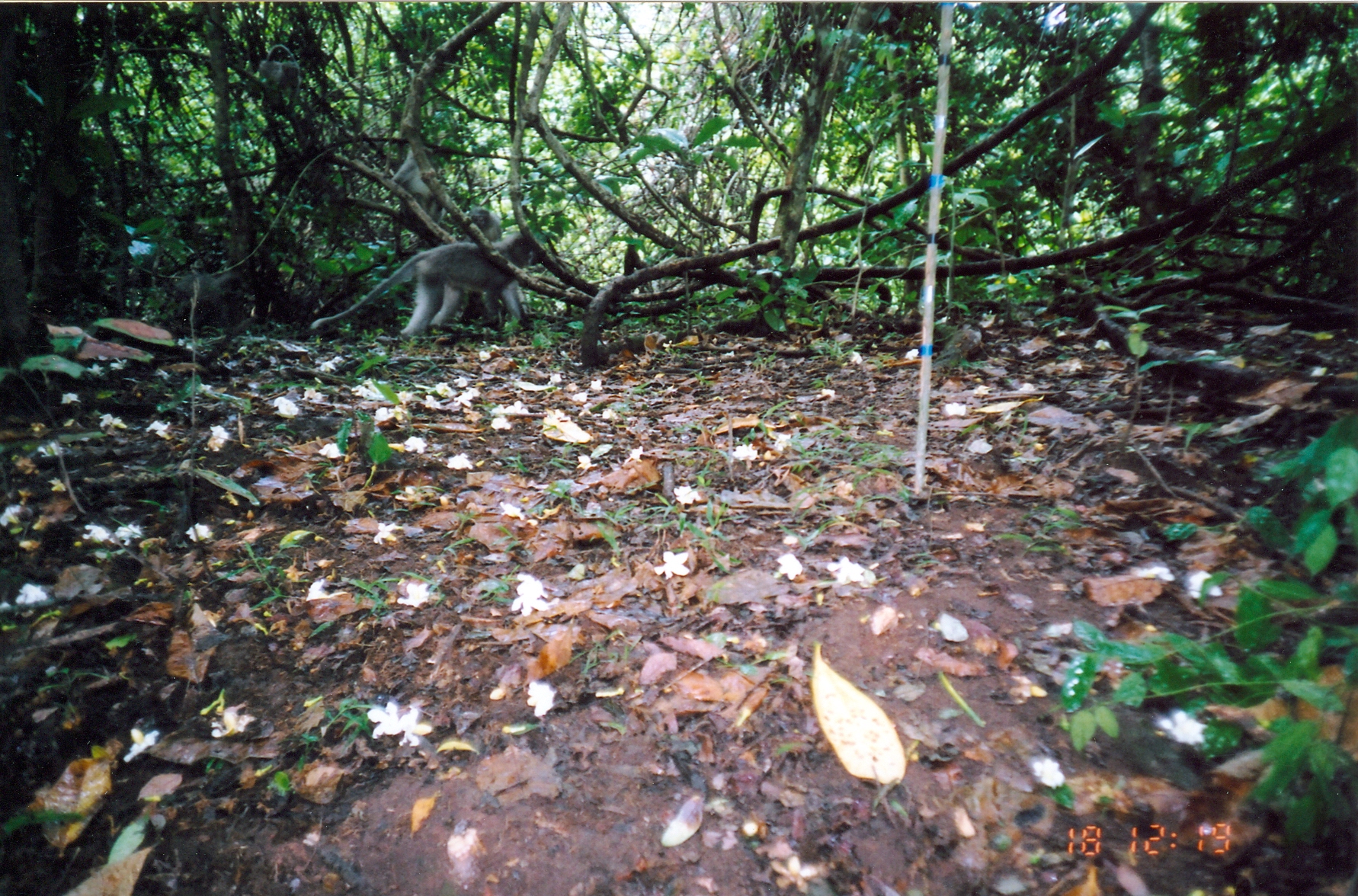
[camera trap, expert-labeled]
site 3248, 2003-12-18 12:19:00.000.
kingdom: Animalia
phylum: Chordata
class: Mammalia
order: Primates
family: Cercopithecidae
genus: Cercocebus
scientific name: Cercocebus sanjei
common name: sanje mangabey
Cercocebus sanjei (sanje mangabey), count 1.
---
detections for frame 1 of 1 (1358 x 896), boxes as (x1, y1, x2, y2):
cercocebus sanjei: (309, 233, 543, 337); (460, 209, 534, 318); (387, 142, 446, 233); (258, 44, 301, 113)